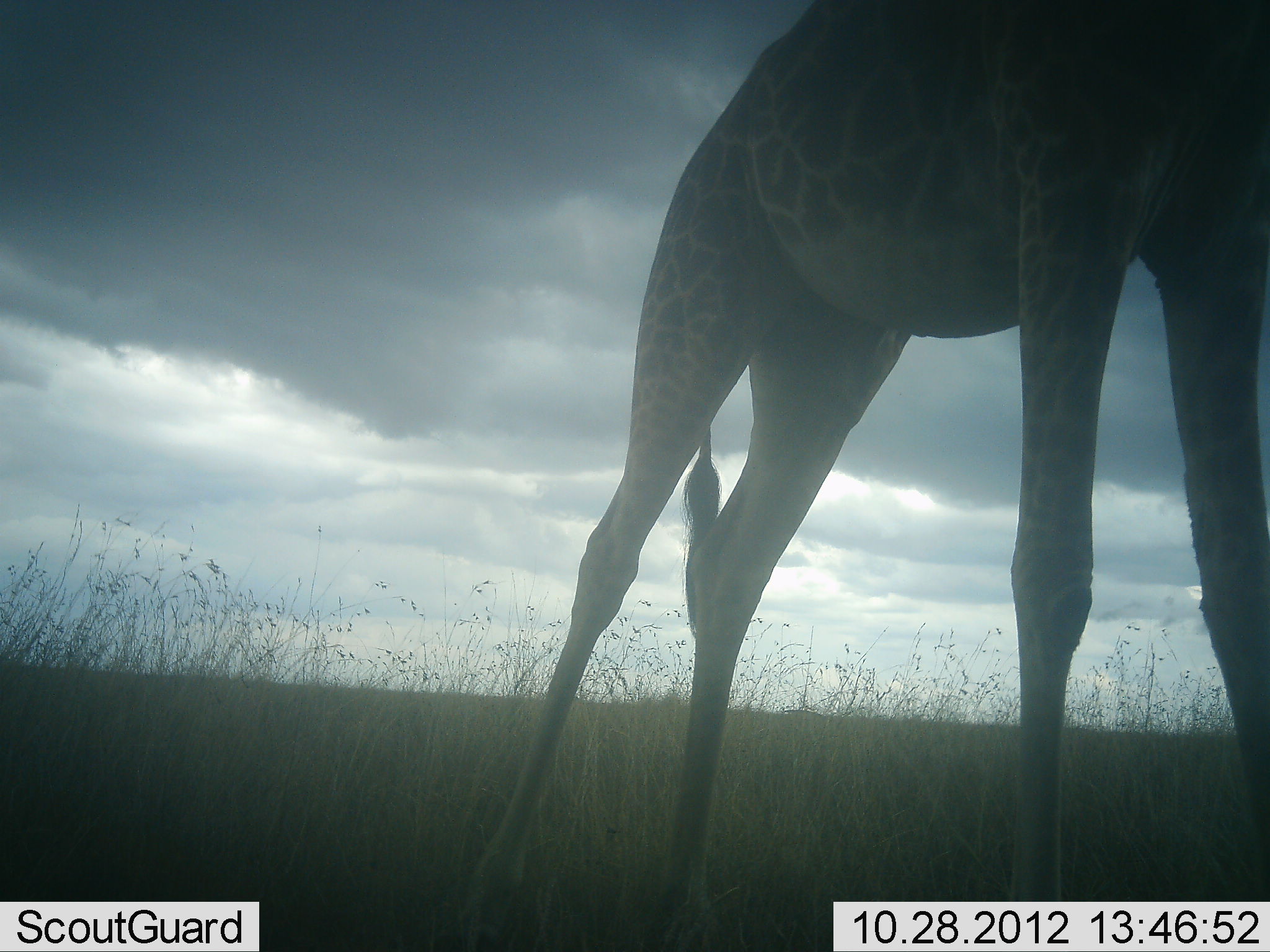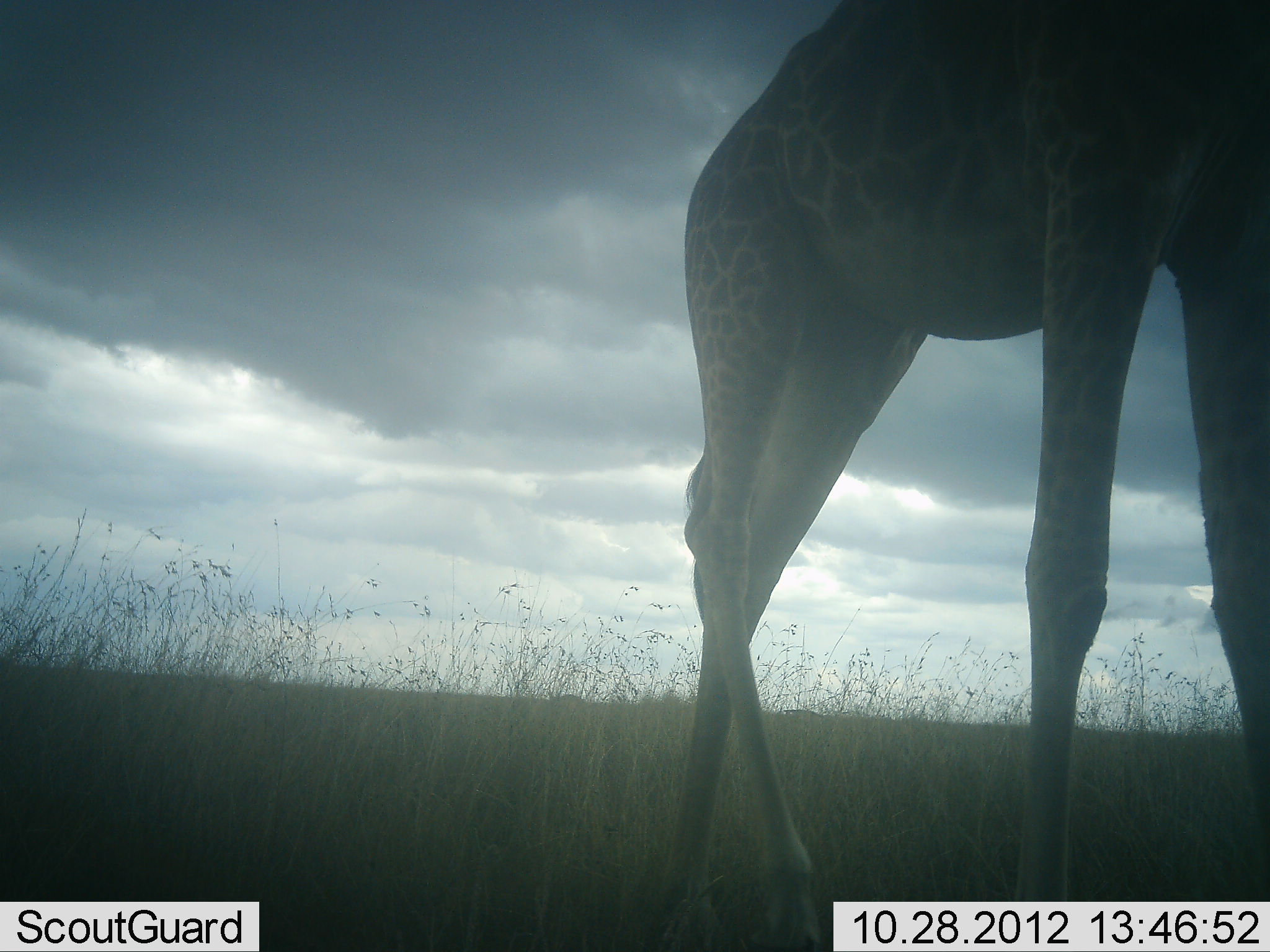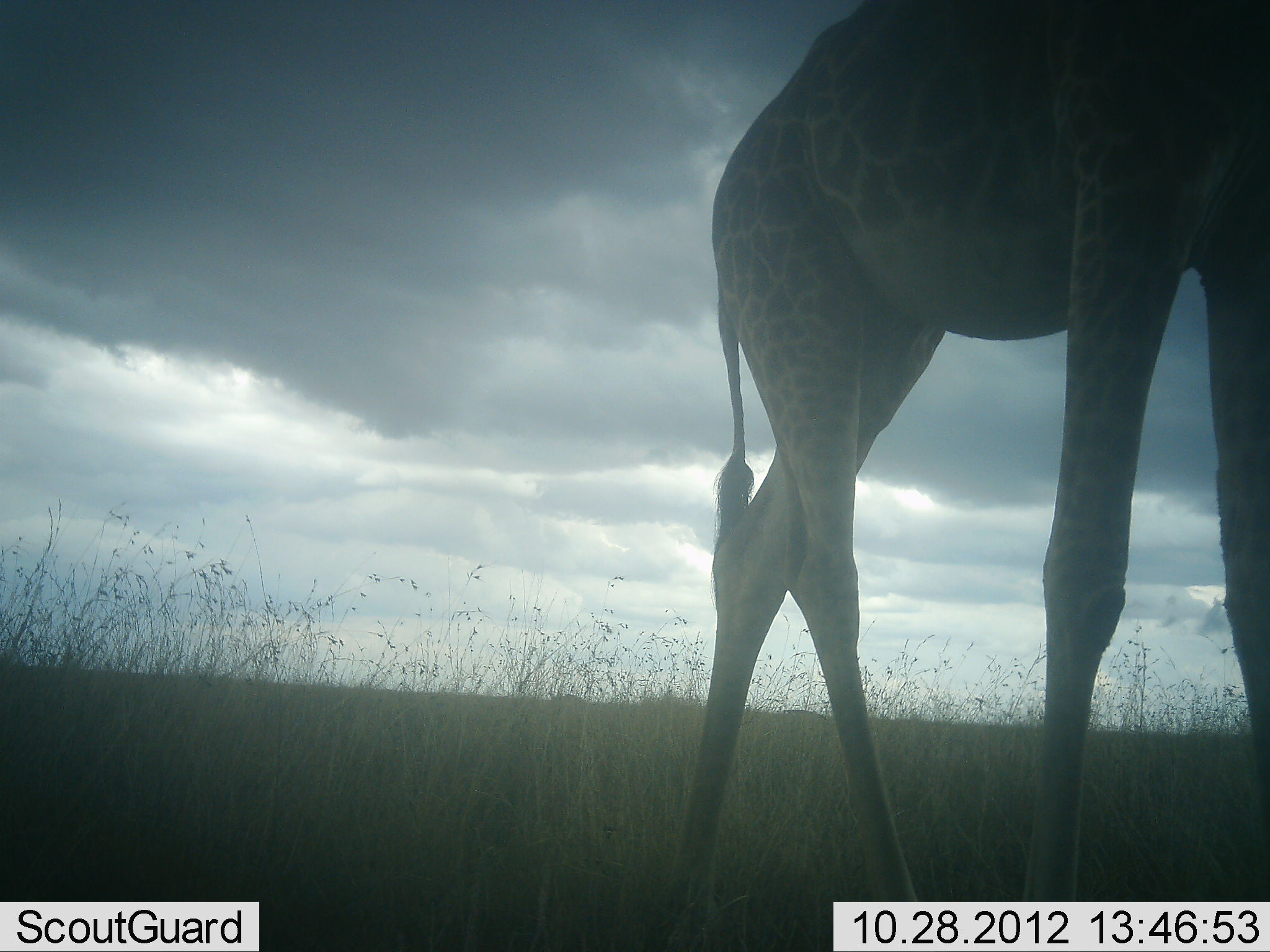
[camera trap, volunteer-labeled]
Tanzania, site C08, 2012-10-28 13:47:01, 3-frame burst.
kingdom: Animalia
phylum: Chordata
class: Mammalia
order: Artiodactyla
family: Giraffidae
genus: Giraffa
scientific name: Giraffa camelopardalis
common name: giraffe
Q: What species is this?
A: Giraffe (Giraffa camelopardalis).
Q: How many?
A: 1.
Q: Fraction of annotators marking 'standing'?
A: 30%.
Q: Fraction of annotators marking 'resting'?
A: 0%.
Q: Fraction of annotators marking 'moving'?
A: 70%.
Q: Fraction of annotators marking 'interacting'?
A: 0%.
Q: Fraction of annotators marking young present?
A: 0%.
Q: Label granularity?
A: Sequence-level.